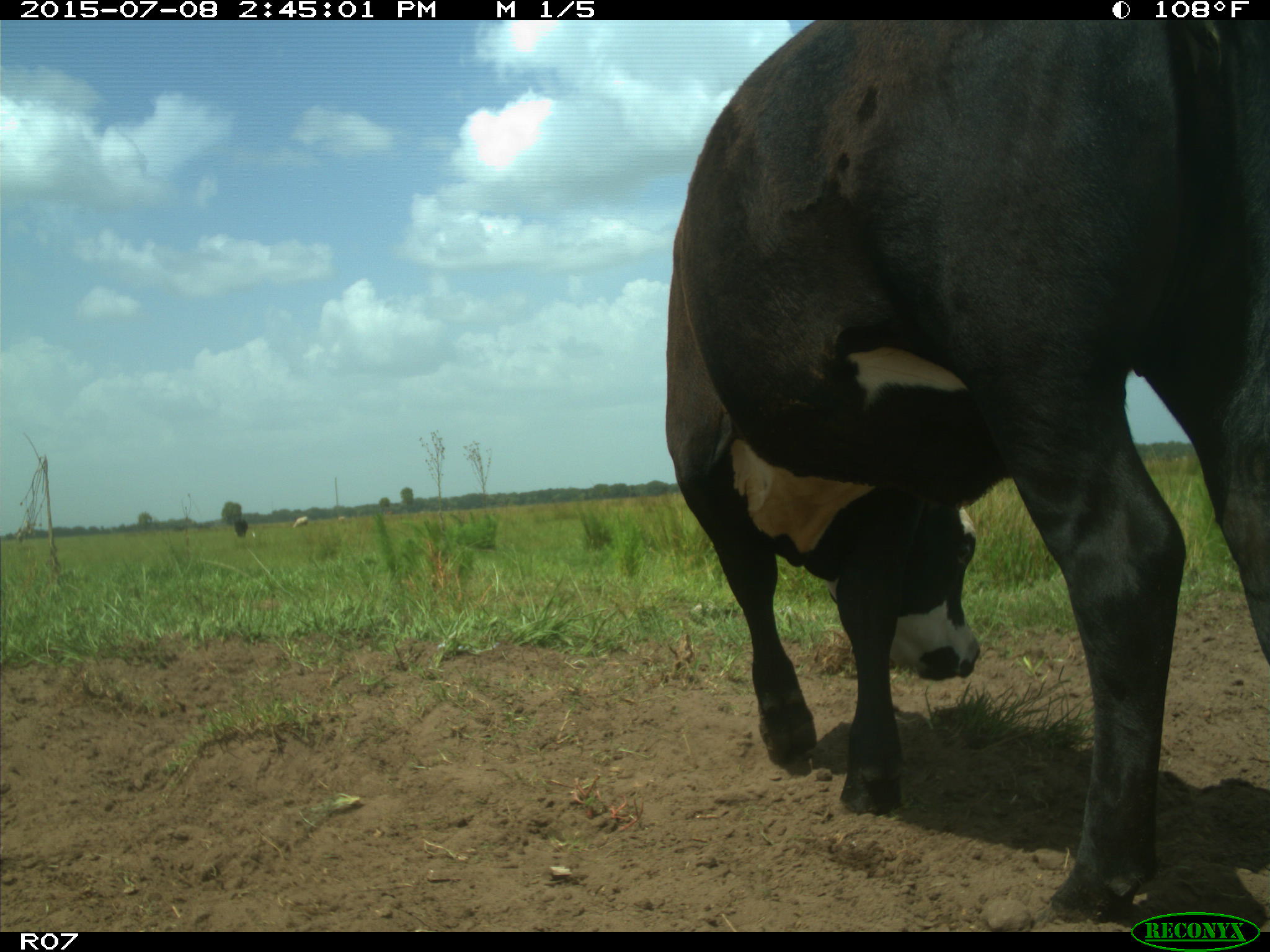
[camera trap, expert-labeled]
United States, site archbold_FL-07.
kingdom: Animalia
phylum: Chordata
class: Mammalia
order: Artiodactyla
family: Bovidae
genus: Bos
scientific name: Bos taurus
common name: domestic cow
Bos taurus (domestic cow).